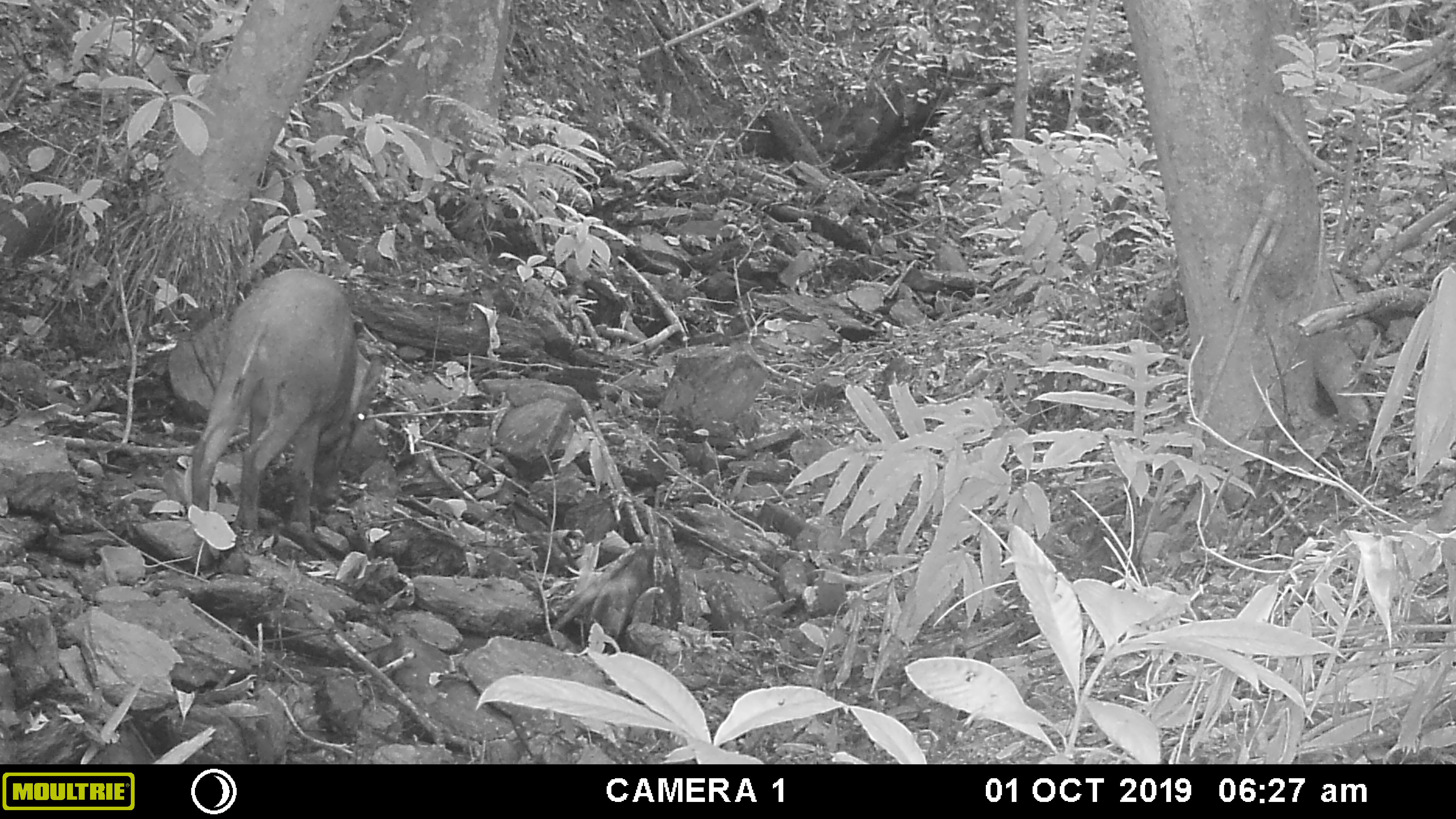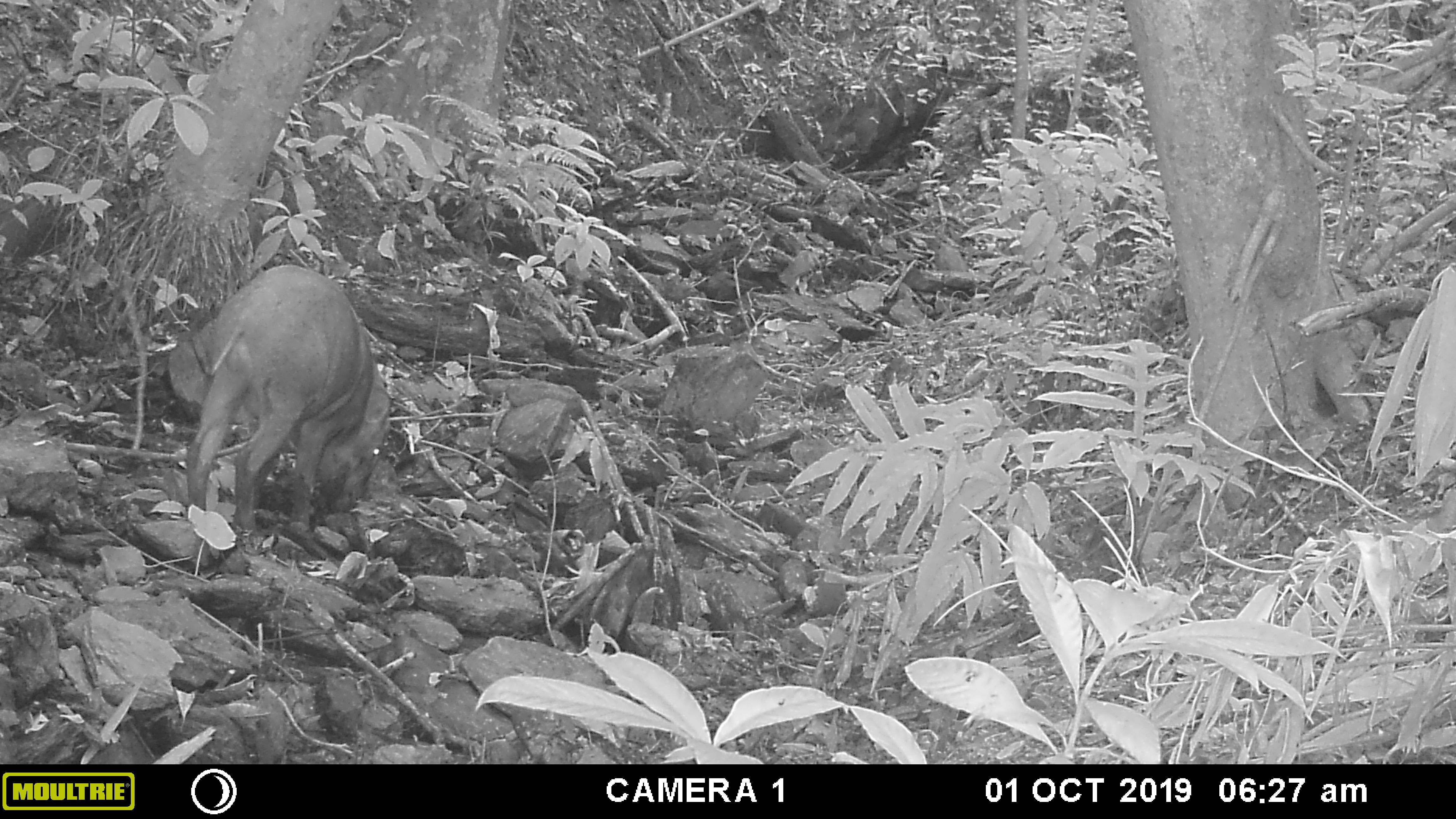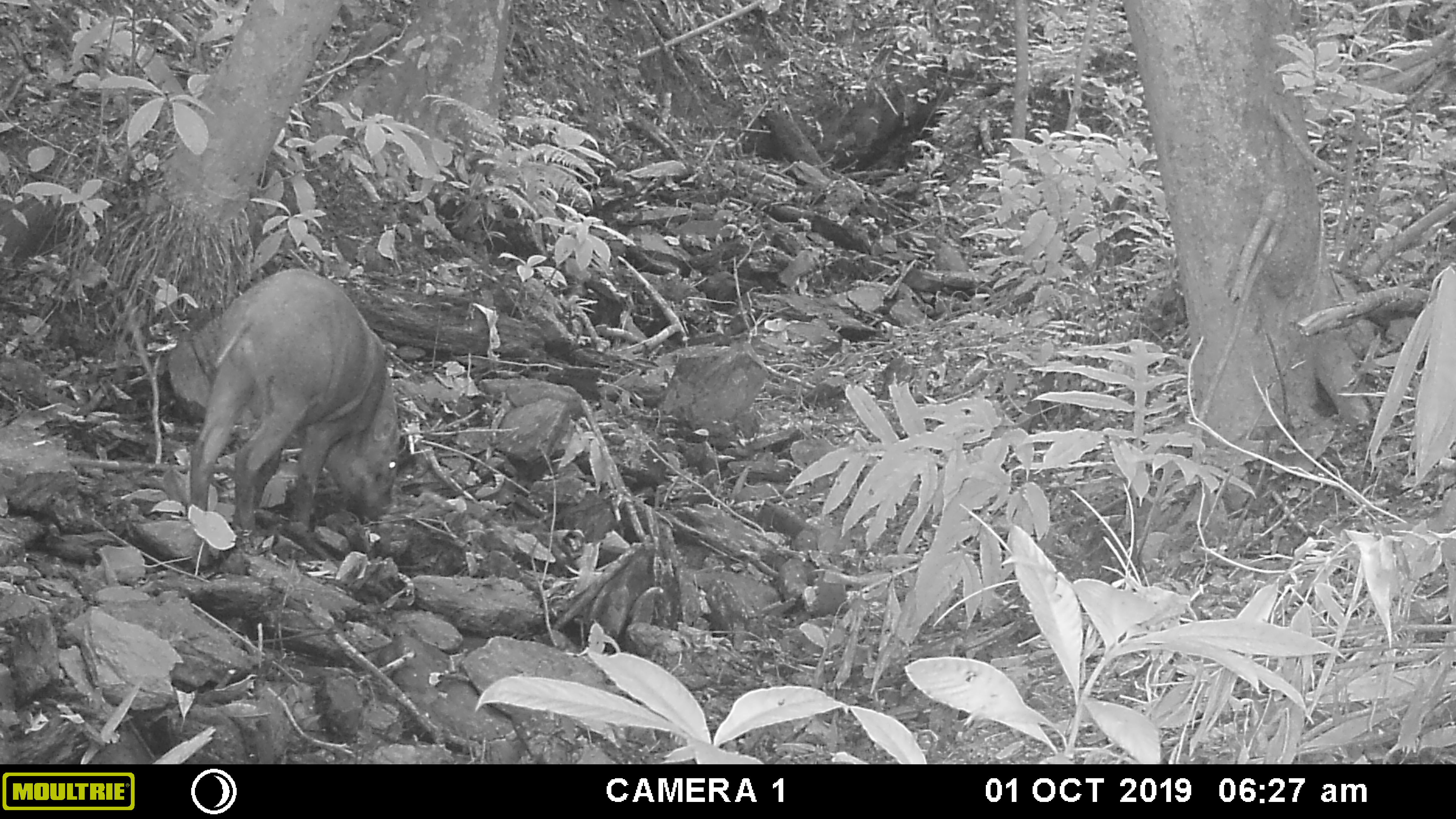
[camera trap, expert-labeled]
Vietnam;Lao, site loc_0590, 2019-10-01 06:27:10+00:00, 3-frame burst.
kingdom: Animalia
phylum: Chordata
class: Mammalia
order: Artiodactyla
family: Suidae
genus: Sus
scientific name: Sus scrofa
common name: eurasian wild pig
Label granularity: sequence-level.